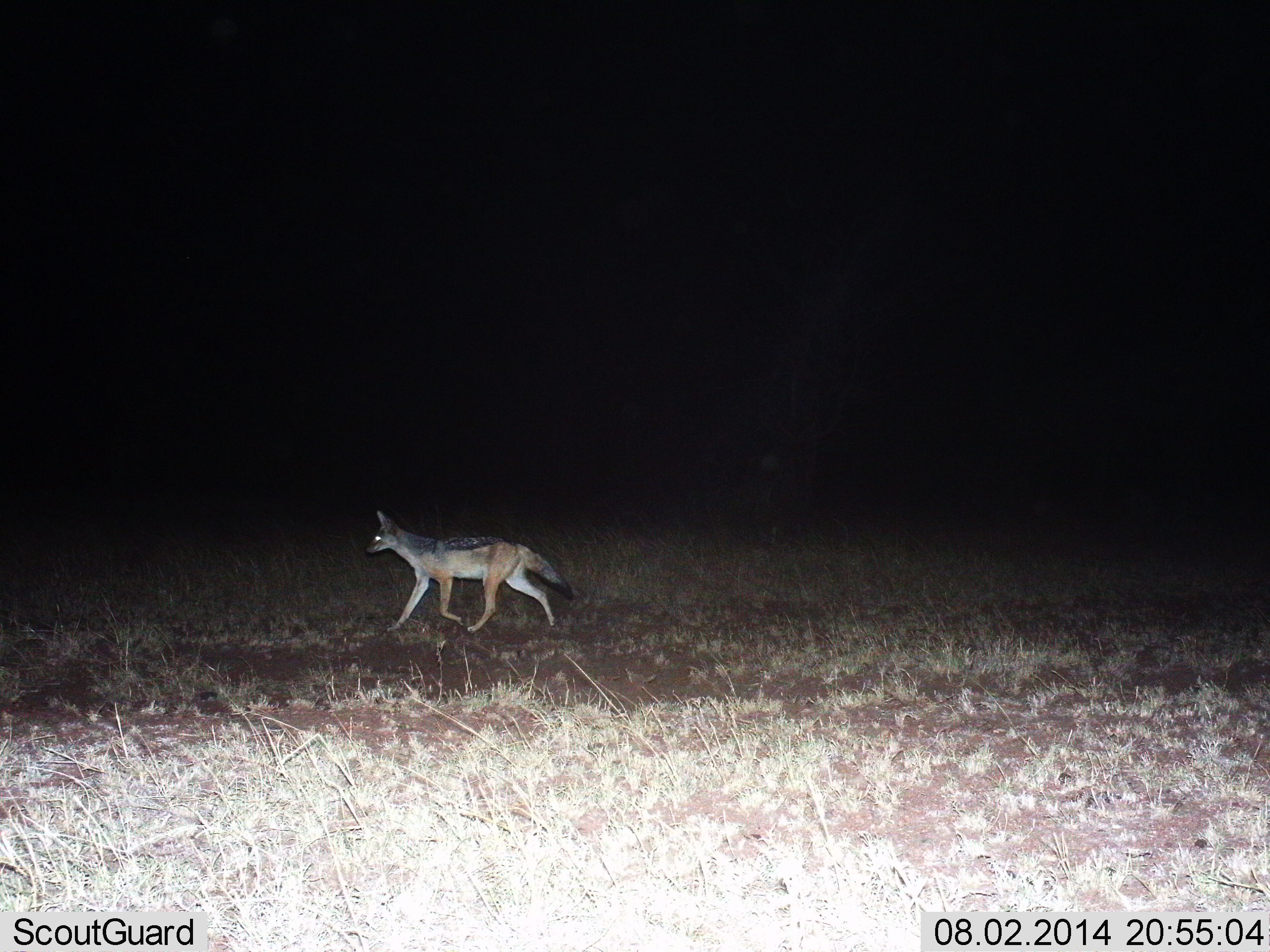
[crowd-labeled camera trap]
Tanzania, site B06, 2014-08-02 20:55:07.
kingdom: Animalia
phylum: Chordata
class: Mammalia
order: Carnivora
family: Canidae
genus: Lupulella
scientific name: Lupulella mesomelas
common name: black-backed jackal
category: jackal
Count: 1.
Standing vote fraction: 10%.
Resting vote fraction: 0%.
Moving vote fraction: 90%.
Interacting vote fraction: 0%.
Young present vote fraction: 0%.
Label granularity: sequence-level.